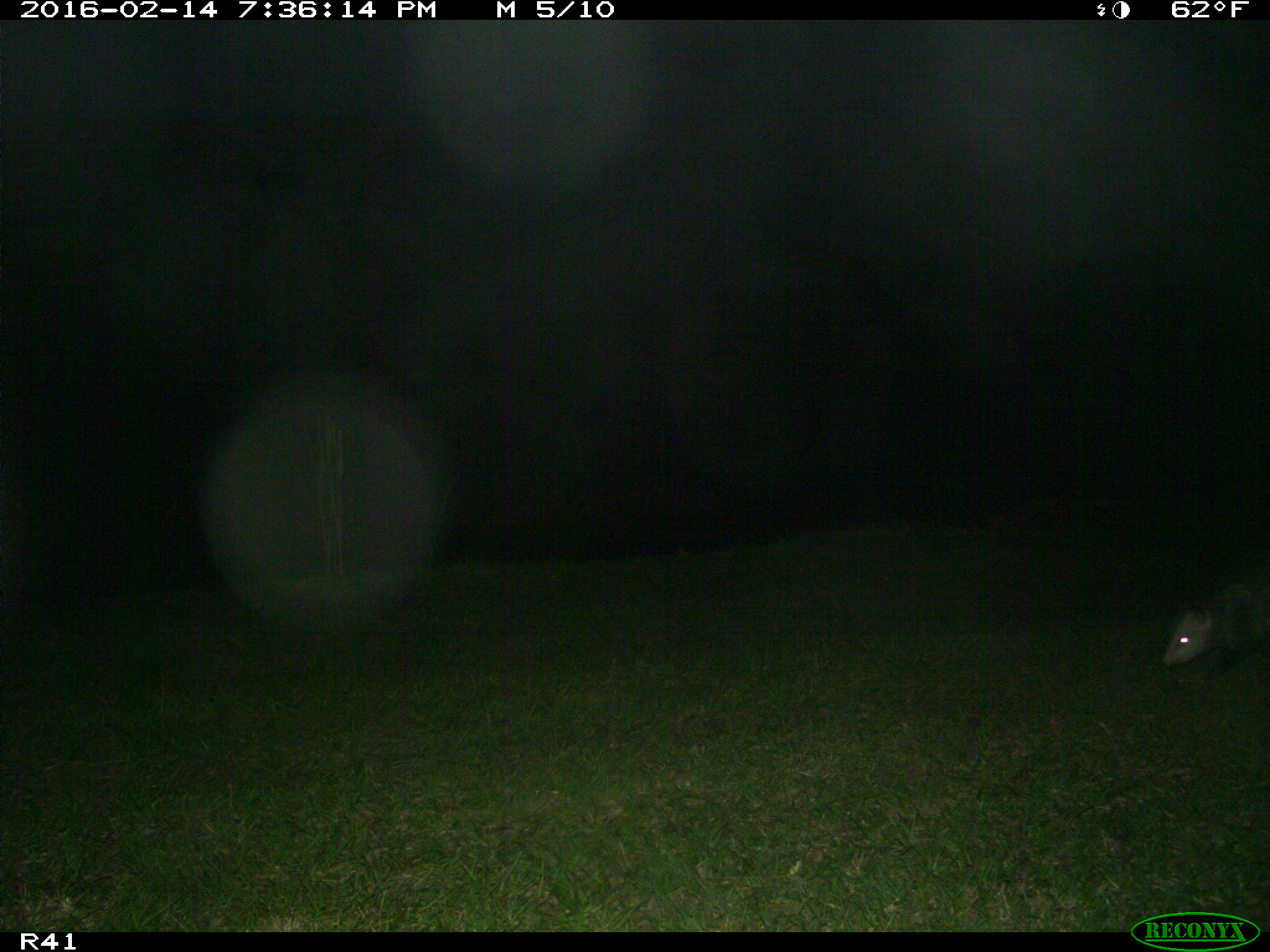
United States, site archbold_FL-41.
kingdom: Animalia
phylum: Chordata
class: Mammalia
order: Didelphimorphia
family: Didelphidae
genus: Didelphis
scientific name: Didelphis virginiana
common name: virginia opossum